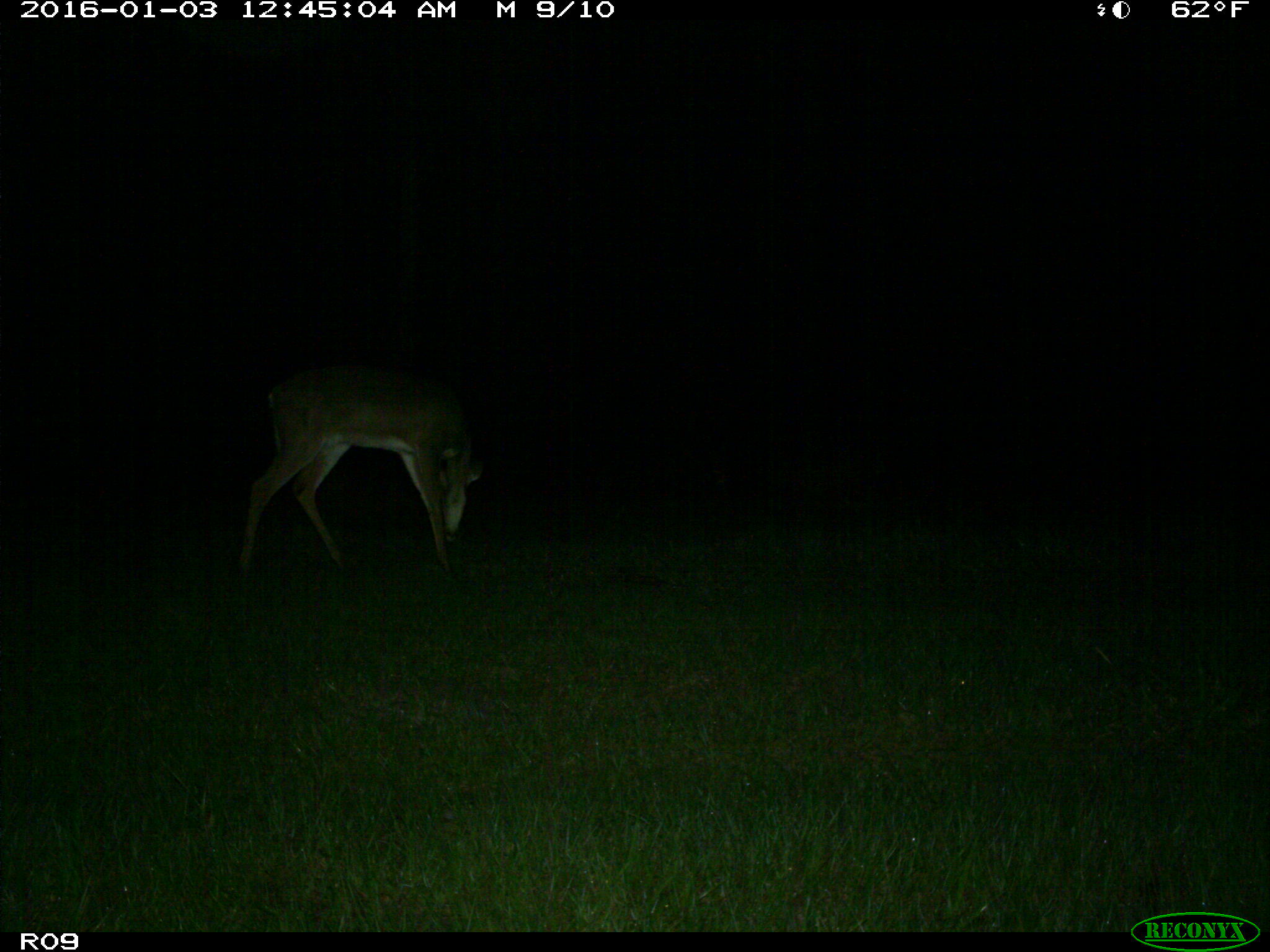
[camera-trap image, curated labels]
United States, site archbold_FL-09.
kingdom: Animalia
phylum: Chordata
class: Mammalia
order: Artiodactyla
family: Cervidae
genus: Odocoileus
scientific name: Odocoileus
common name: deer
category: unidentified deer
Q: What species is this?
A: Unidentified deer (deer) (Odocoileus).